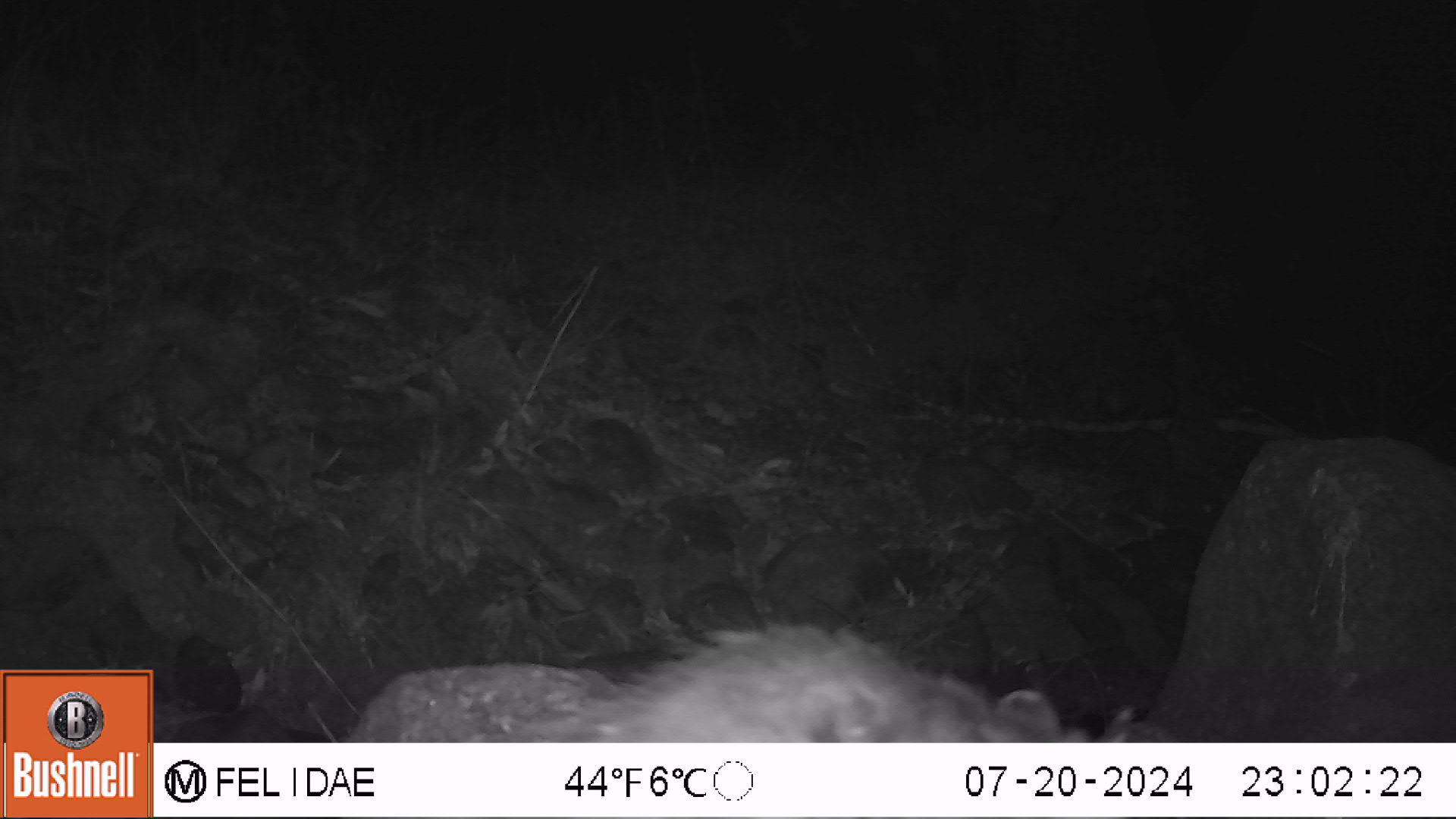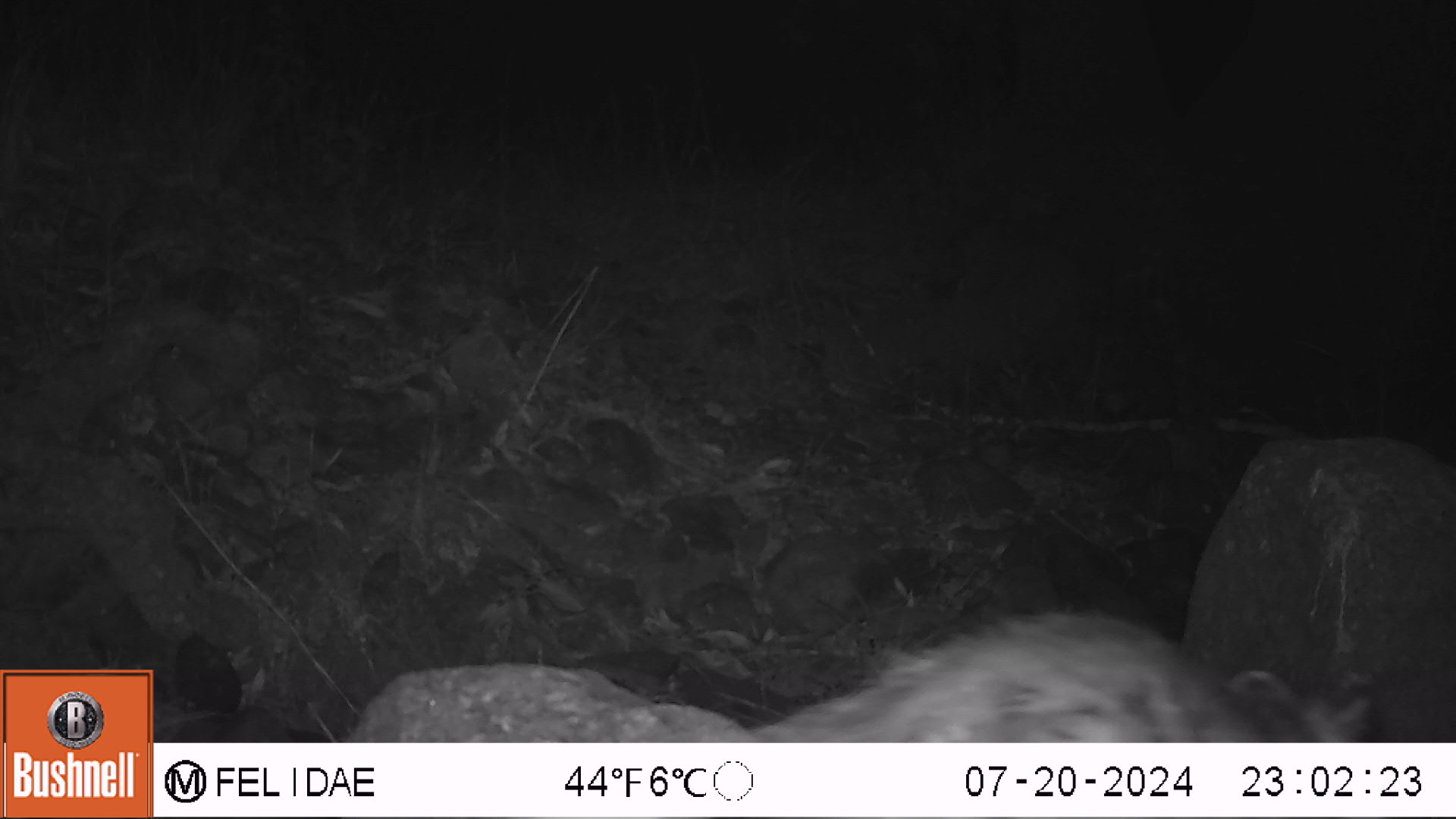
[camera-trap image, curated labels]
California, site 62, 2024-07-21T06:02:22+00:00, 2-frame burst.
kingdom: Animalia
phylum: Chordata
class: Mammalia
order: Didelphimorphia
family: Didelphidae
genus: Didelphis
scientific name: Didelphis virginiana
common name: virginia opossum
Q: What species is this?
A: Virginia opossum (Didelphis virginiana).